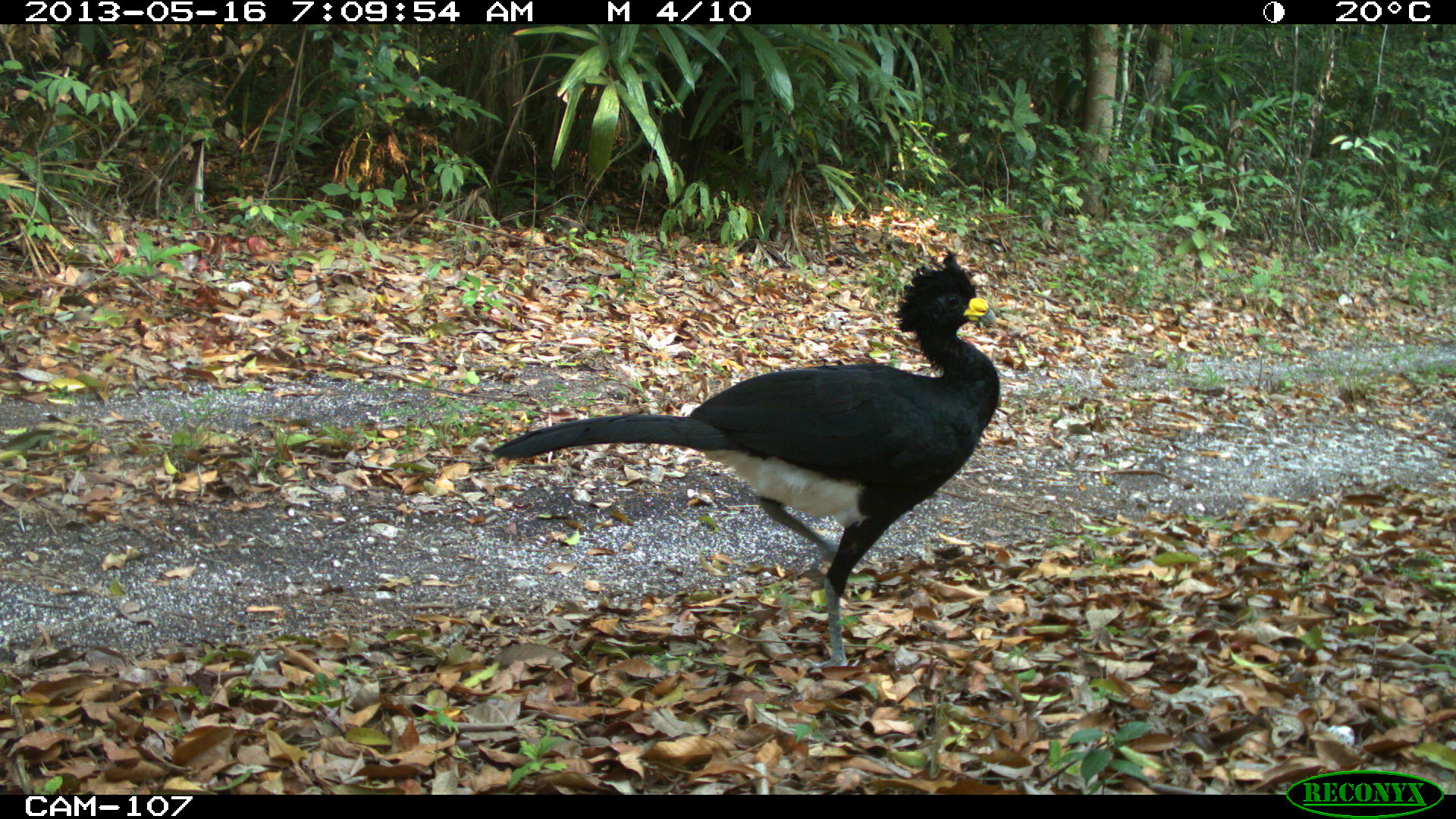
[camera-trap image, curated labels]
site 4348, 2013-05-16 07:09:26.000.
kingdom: Animalia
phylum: Chordata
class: Aves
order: Galliformes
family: Cracidae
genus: Crax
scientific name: Crax rubra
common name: great curassow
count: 1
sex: male